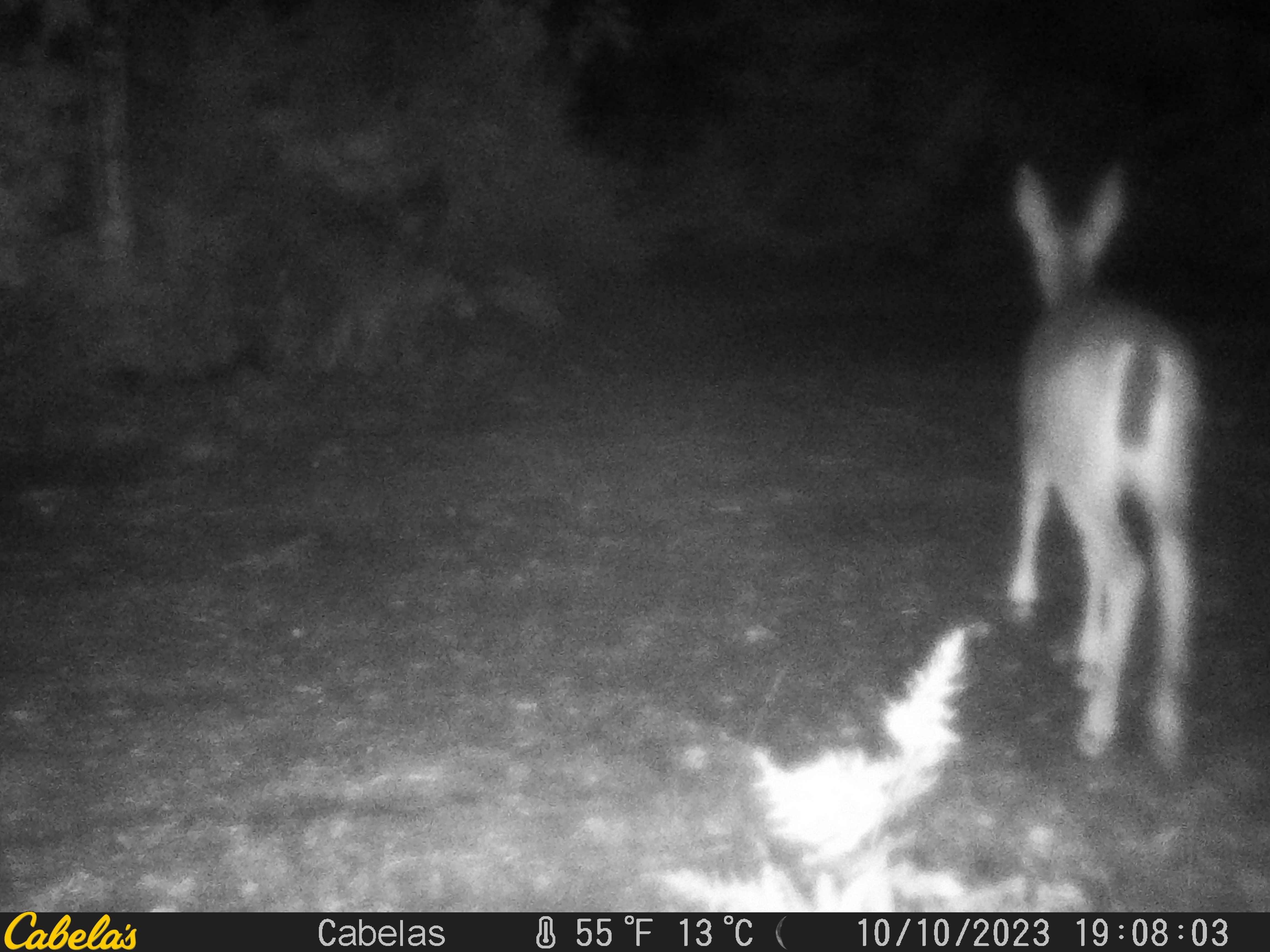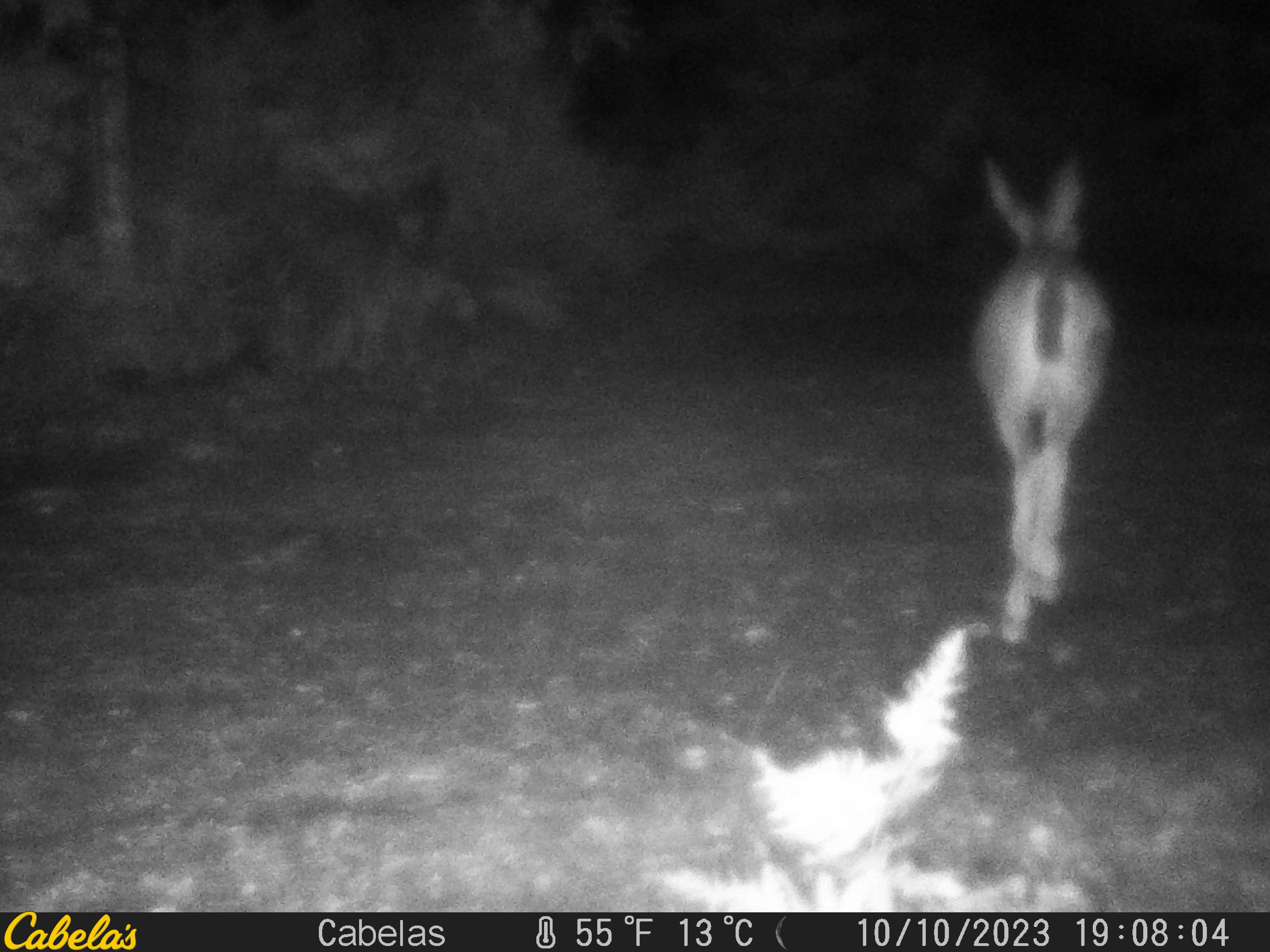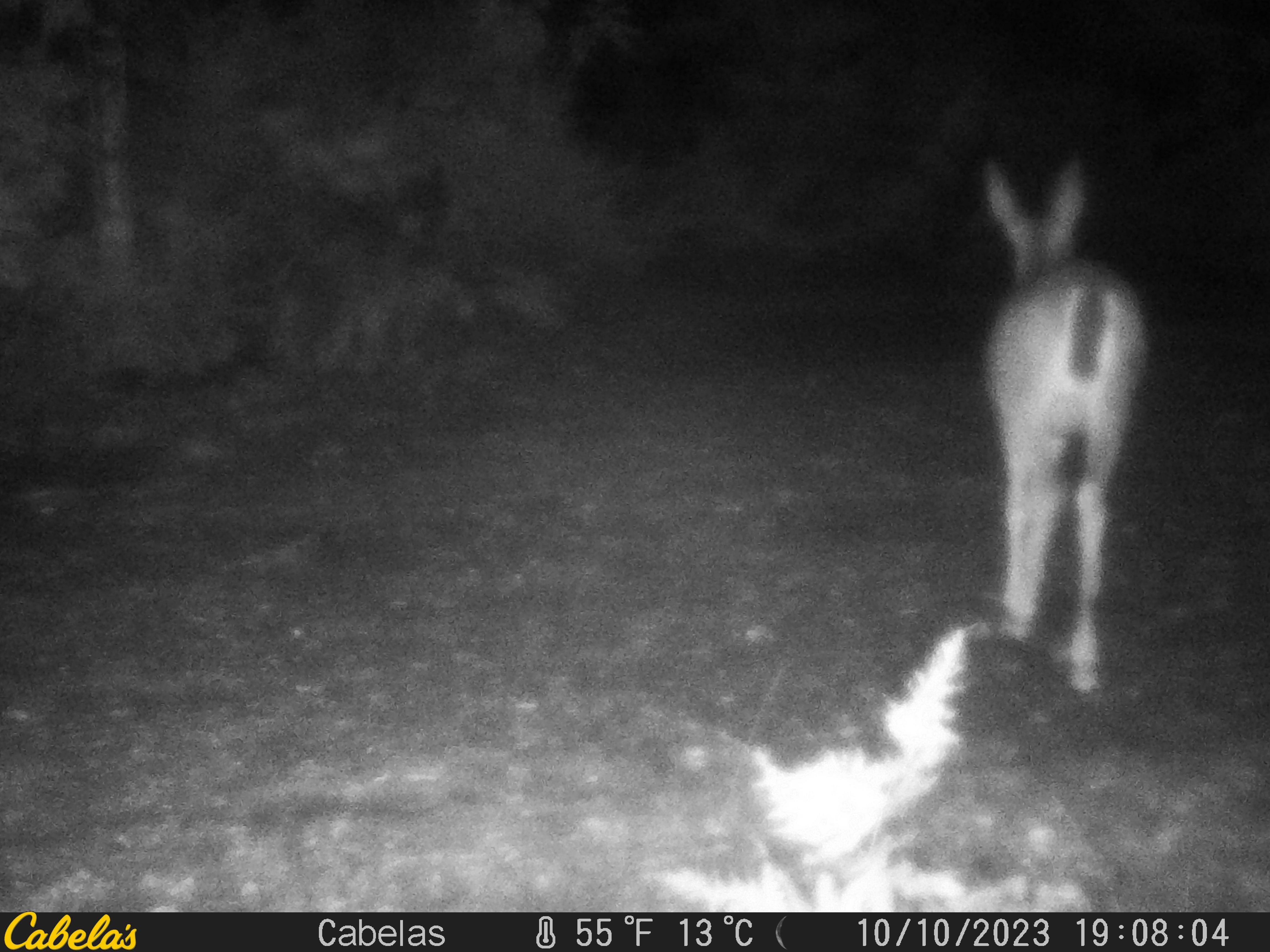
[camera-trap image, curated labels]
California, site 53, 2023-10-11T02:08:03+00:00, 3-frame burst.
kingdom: Animalia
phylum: Chordata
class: Mammalia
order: Artiodactyla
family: Cervidae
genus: Odocoileus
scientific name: Odocoileus hemionus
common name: mule deer